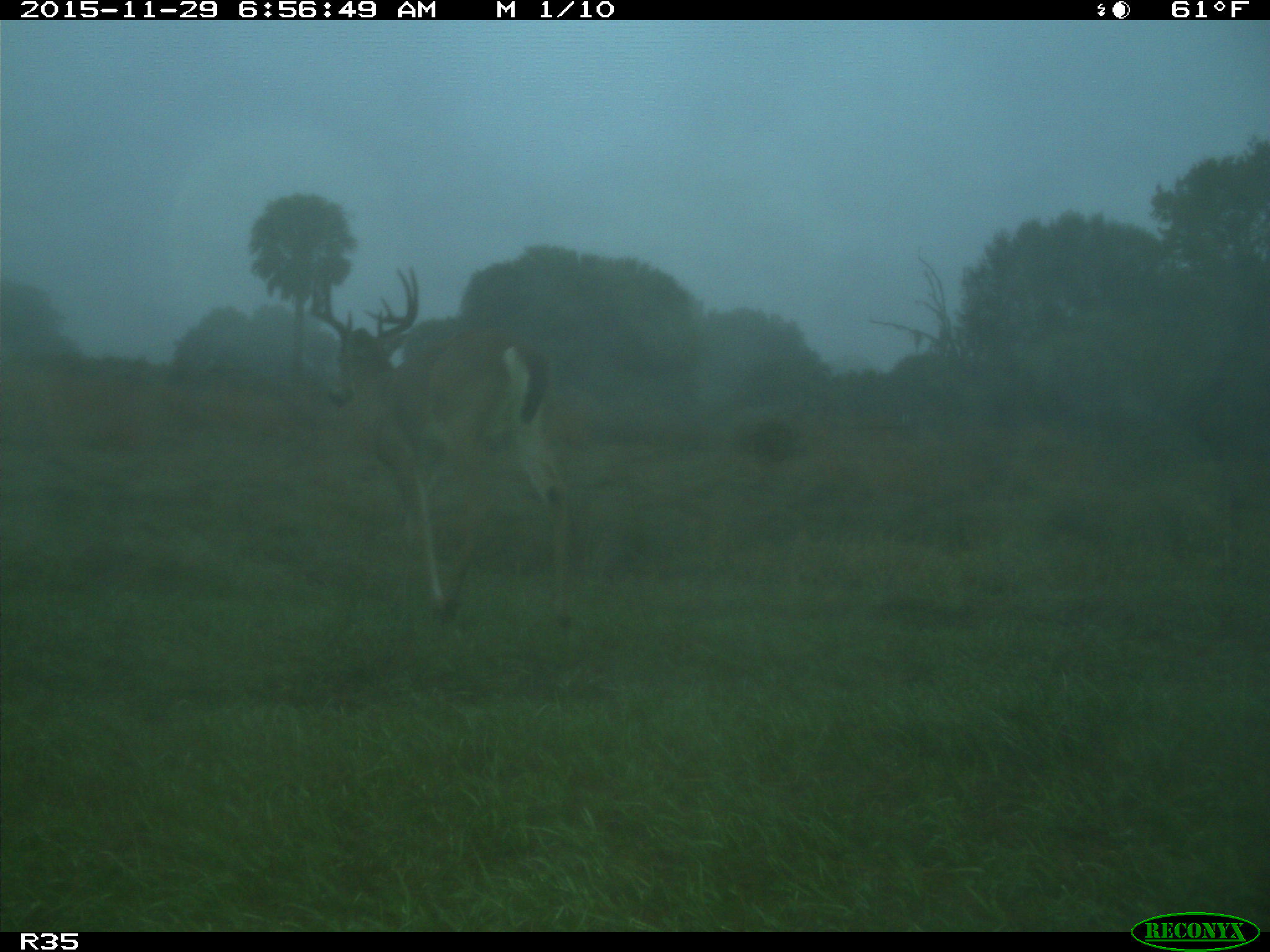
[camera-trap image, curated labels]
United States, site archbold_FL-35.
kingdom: Animalia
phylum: Chordata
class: Mammalia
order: Artiodactyla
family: Cervidae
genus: Odocoileus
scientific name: Odocoileus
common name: deer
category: unidentified deer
Unidentified deer (deer) (Odocoileus).